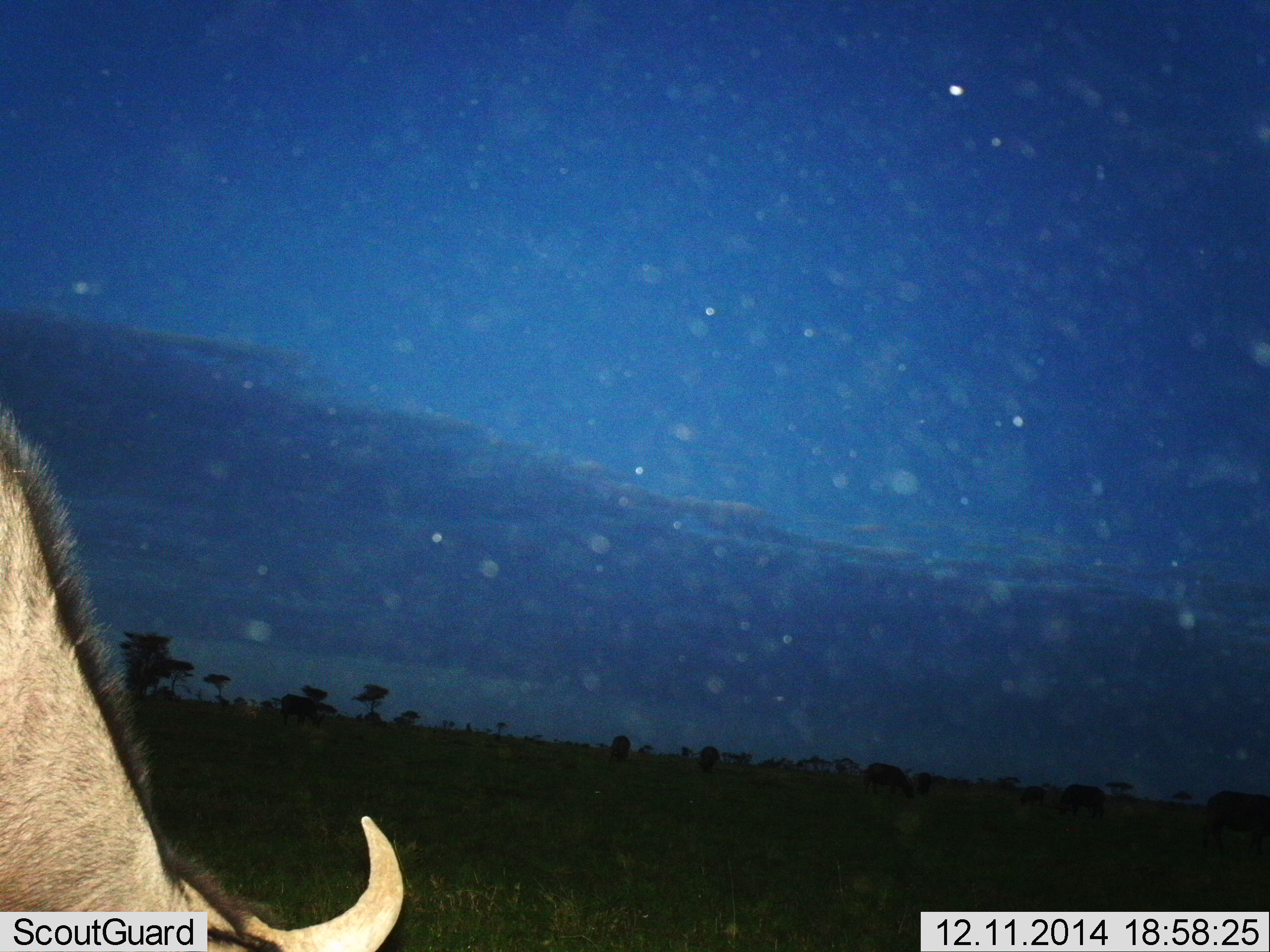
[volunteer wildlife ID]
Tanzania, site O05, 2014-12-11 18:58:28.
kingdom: Animalia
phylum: Chordata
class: Mammalia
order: Artiodactyla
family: Bovidae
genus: Connochaetes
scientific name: Connochaetes taurinus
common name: blue wildebeest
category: wildebeest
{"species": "wildebeest (blue wildebeest) (Connochaetes taurinus)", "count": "1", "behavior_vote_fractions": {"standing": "40%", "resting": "10%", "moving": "0%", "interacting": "0%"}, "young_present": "0%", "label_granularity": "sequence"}